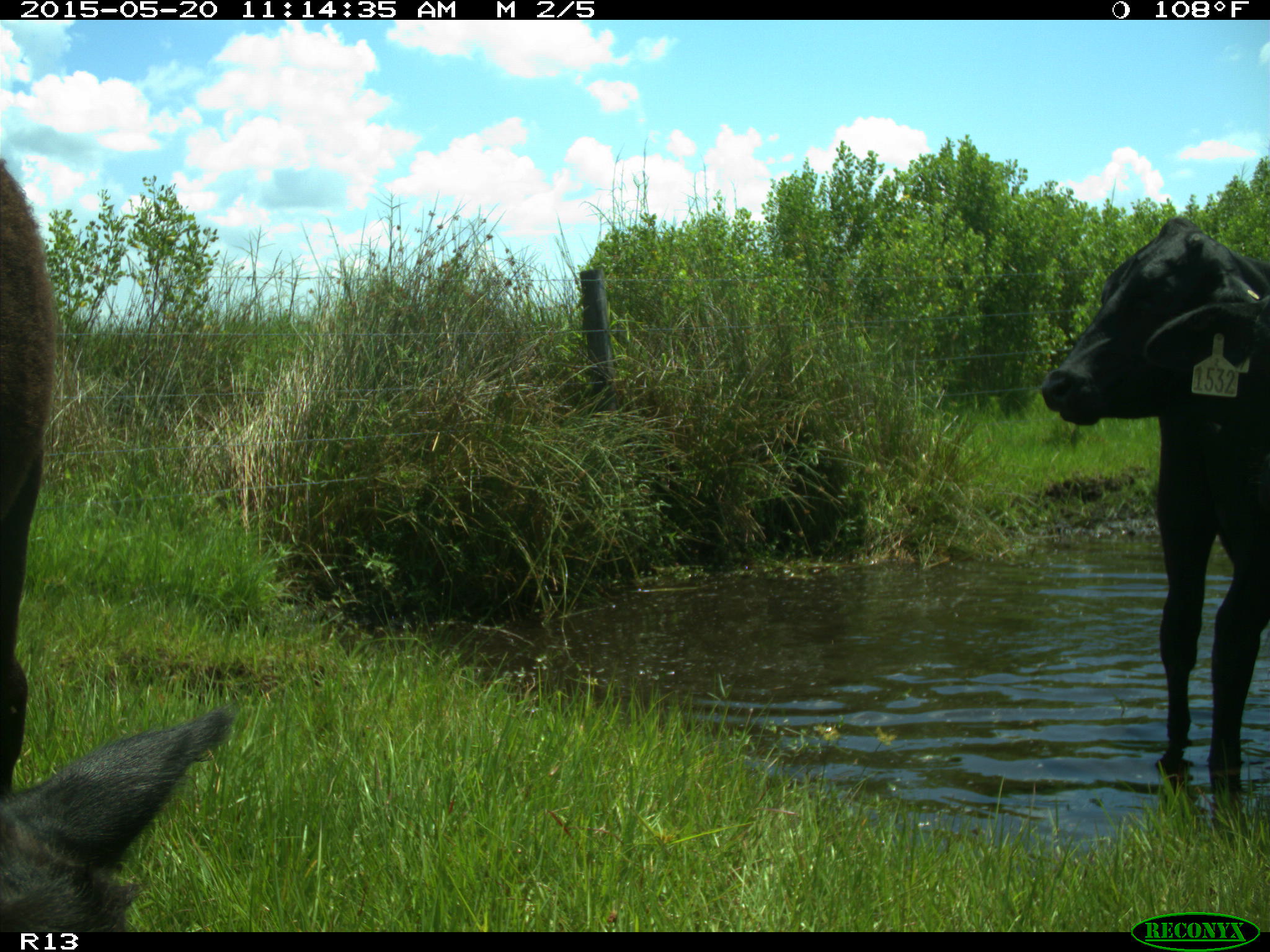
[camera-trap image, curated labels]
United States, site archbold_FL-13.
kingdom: Animalia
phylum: Chordata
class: Mammalia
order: Artiodactyla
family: Bovidae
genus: Bos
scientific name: Bos taurus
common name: domestic cow